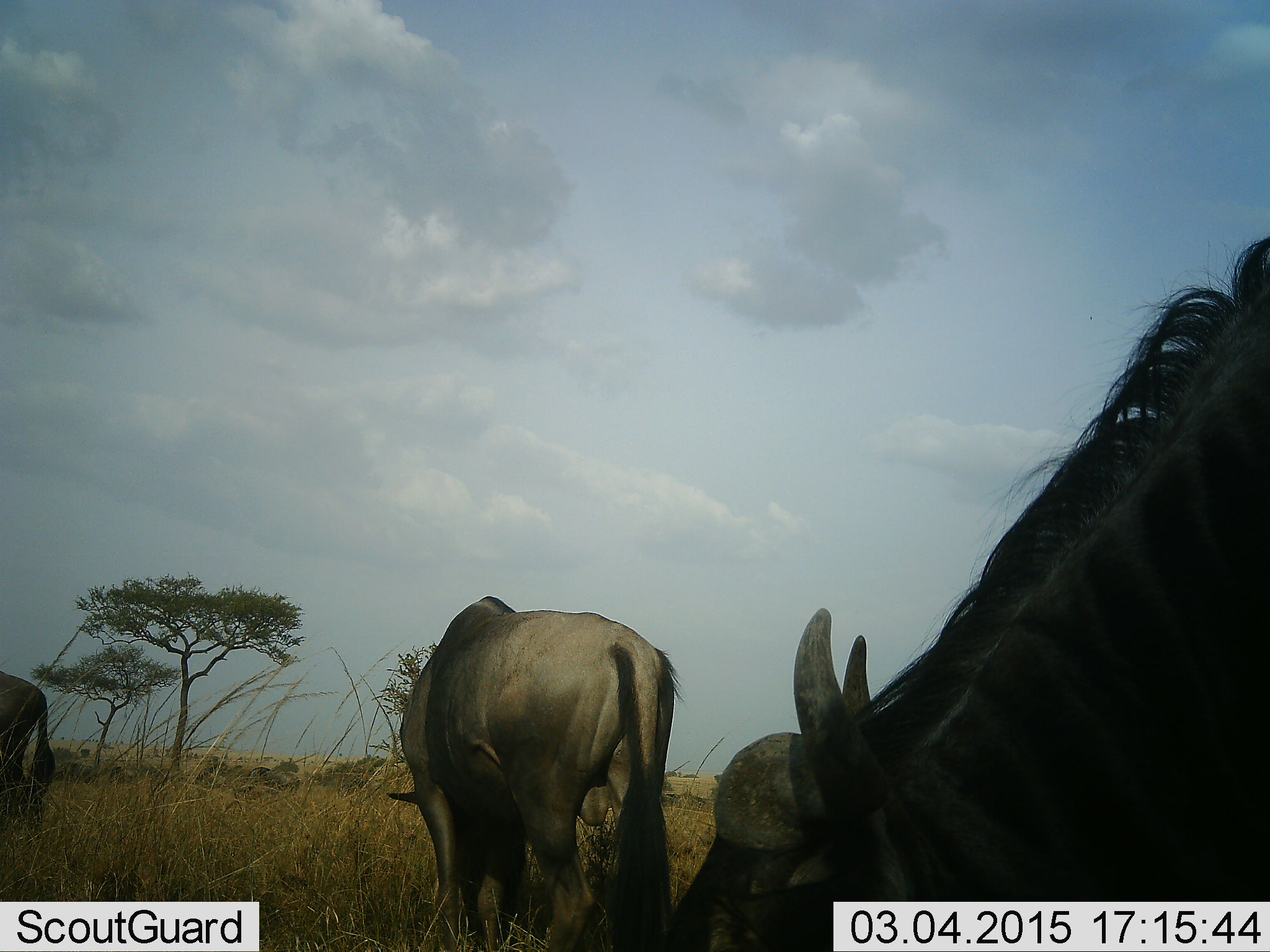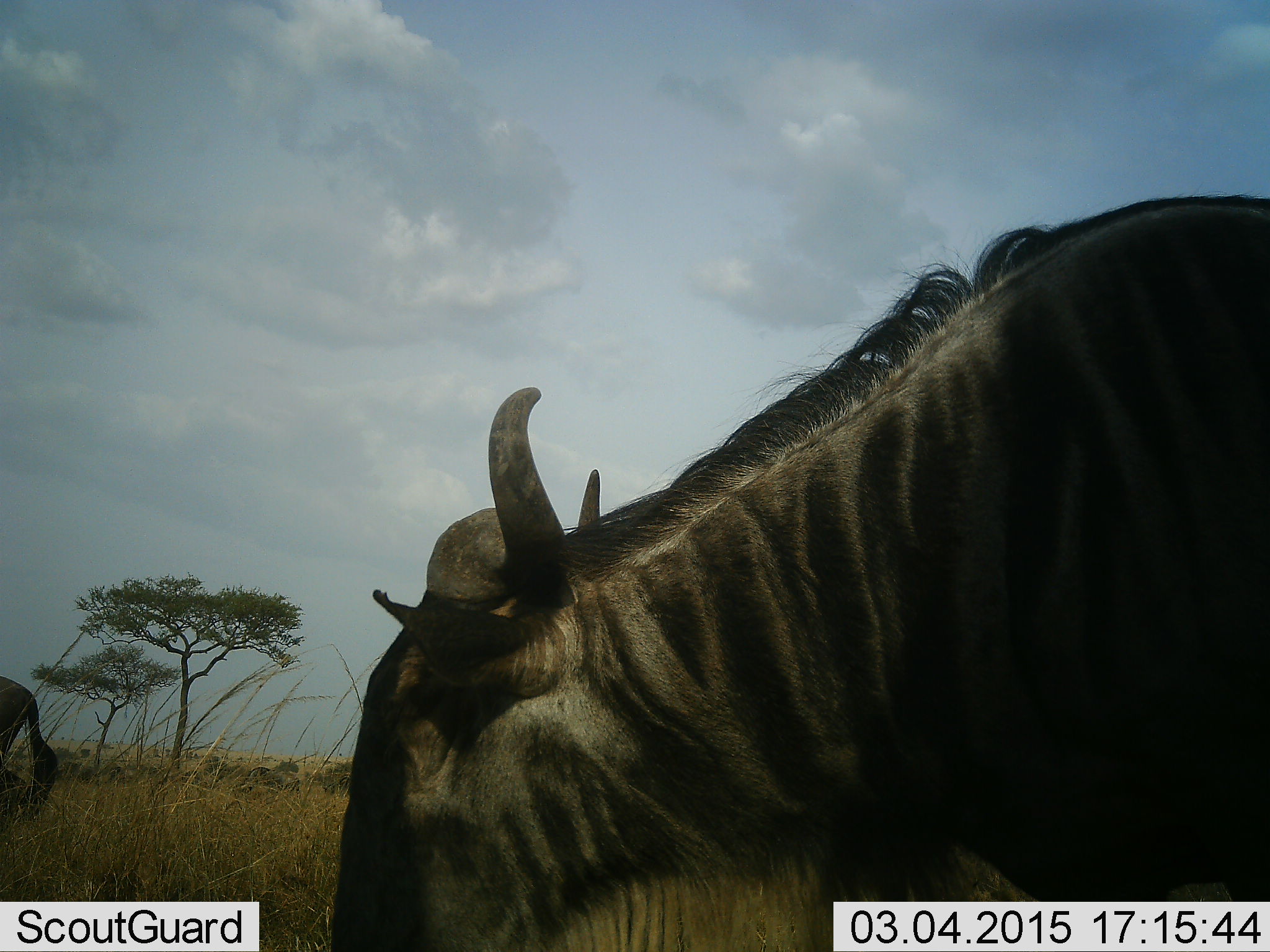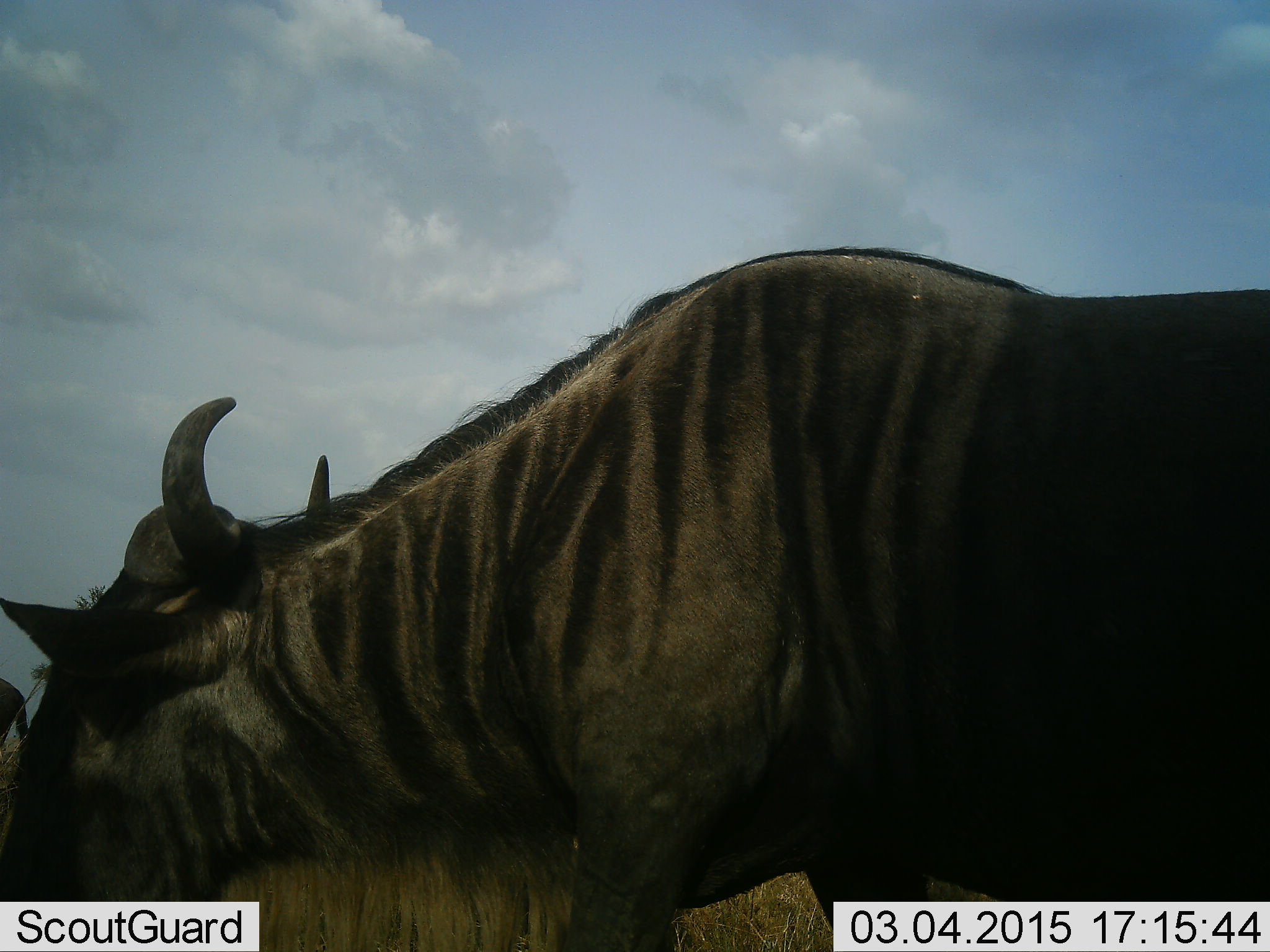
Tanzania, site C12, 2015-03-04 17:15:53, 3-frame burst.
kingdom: Animalia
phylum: Chordata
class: Mammalia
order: Artiodactyla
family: Bovidae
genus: Connochaetes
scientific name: Connochaetes taurinus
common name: blue wildebeest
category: wildebeest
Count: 3.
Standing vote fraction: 30%.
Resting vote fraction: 0%.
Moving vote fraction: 60%.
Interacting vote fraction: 0%.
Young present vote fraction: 0%.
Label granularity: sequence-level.